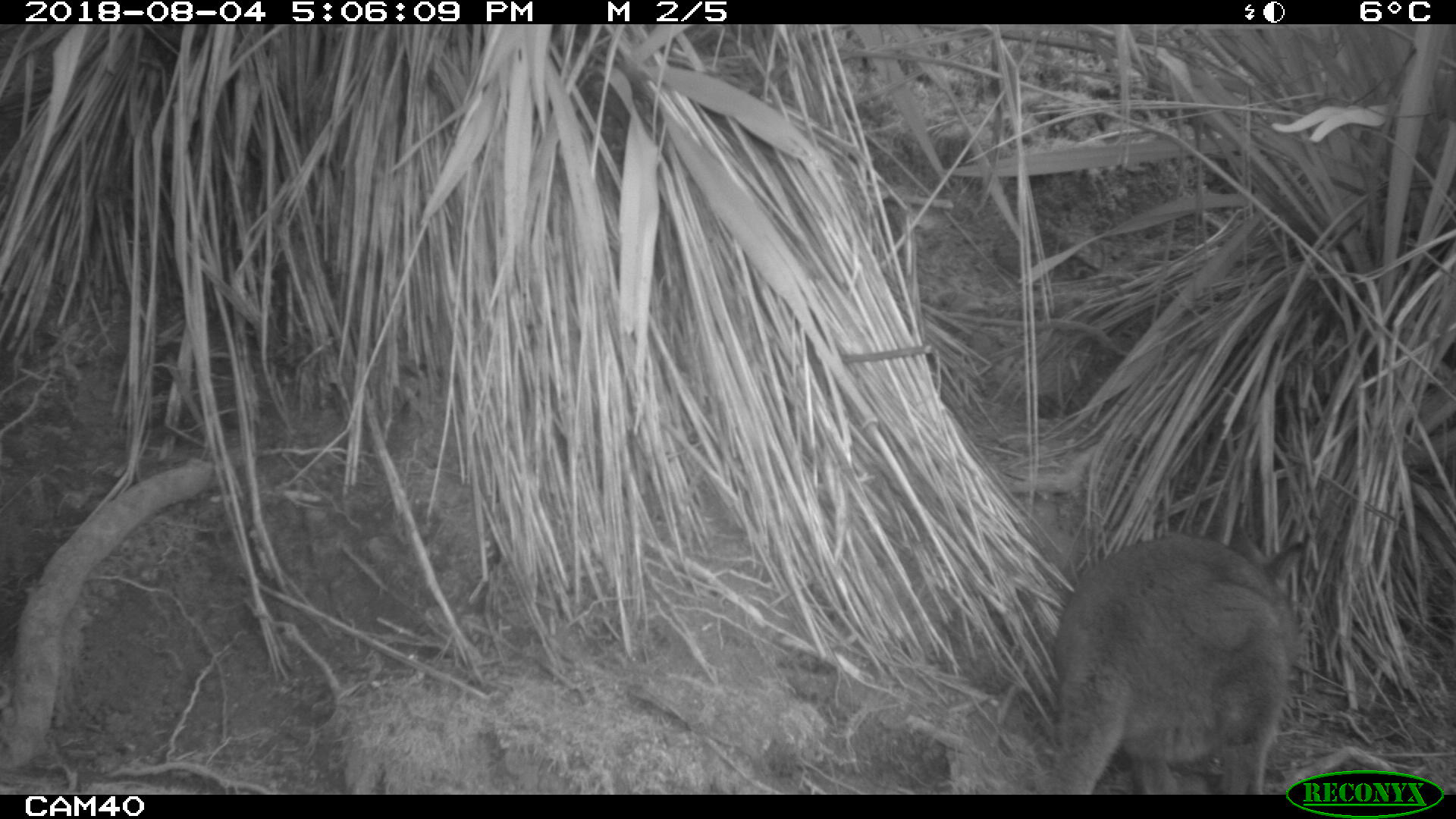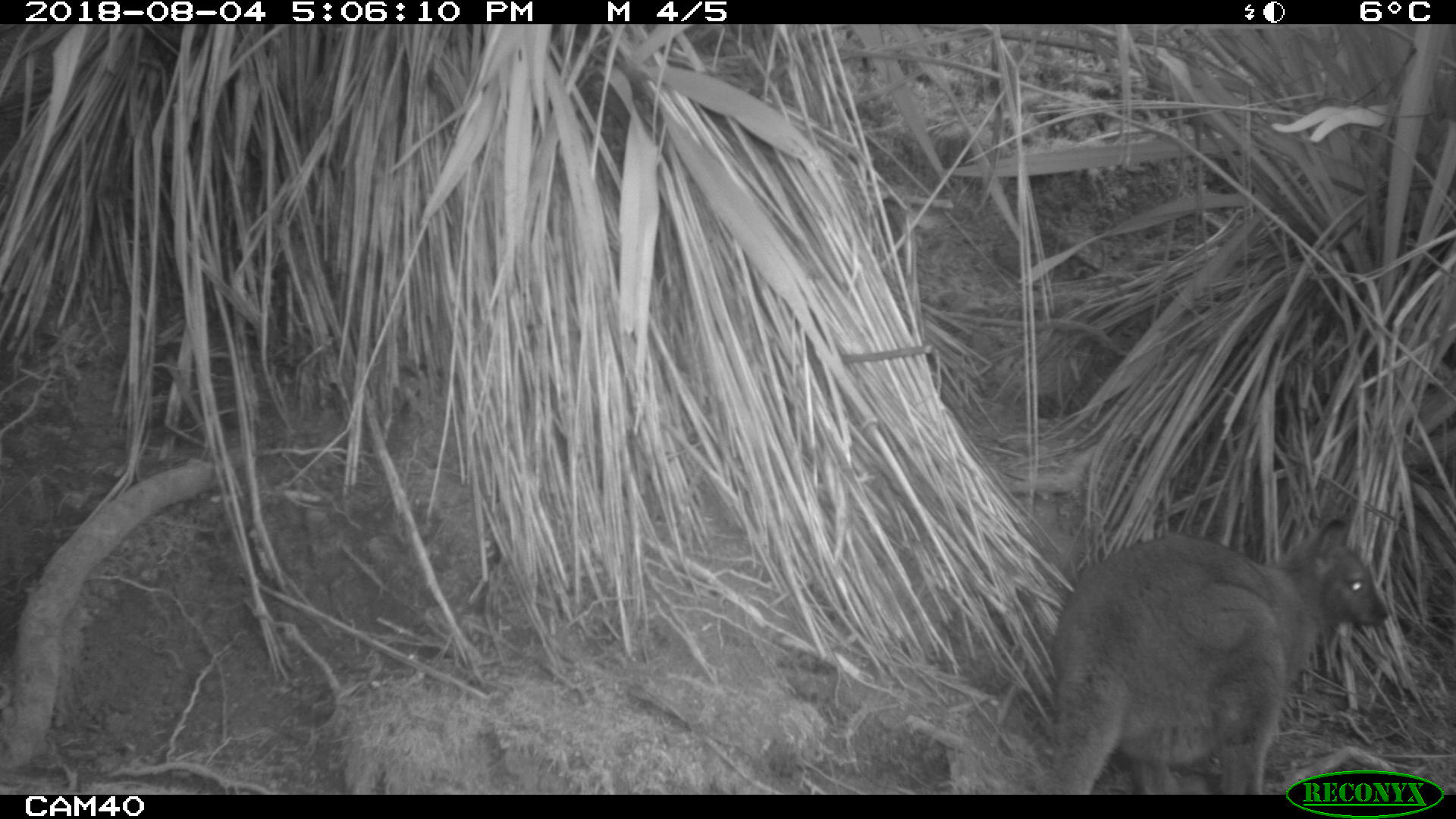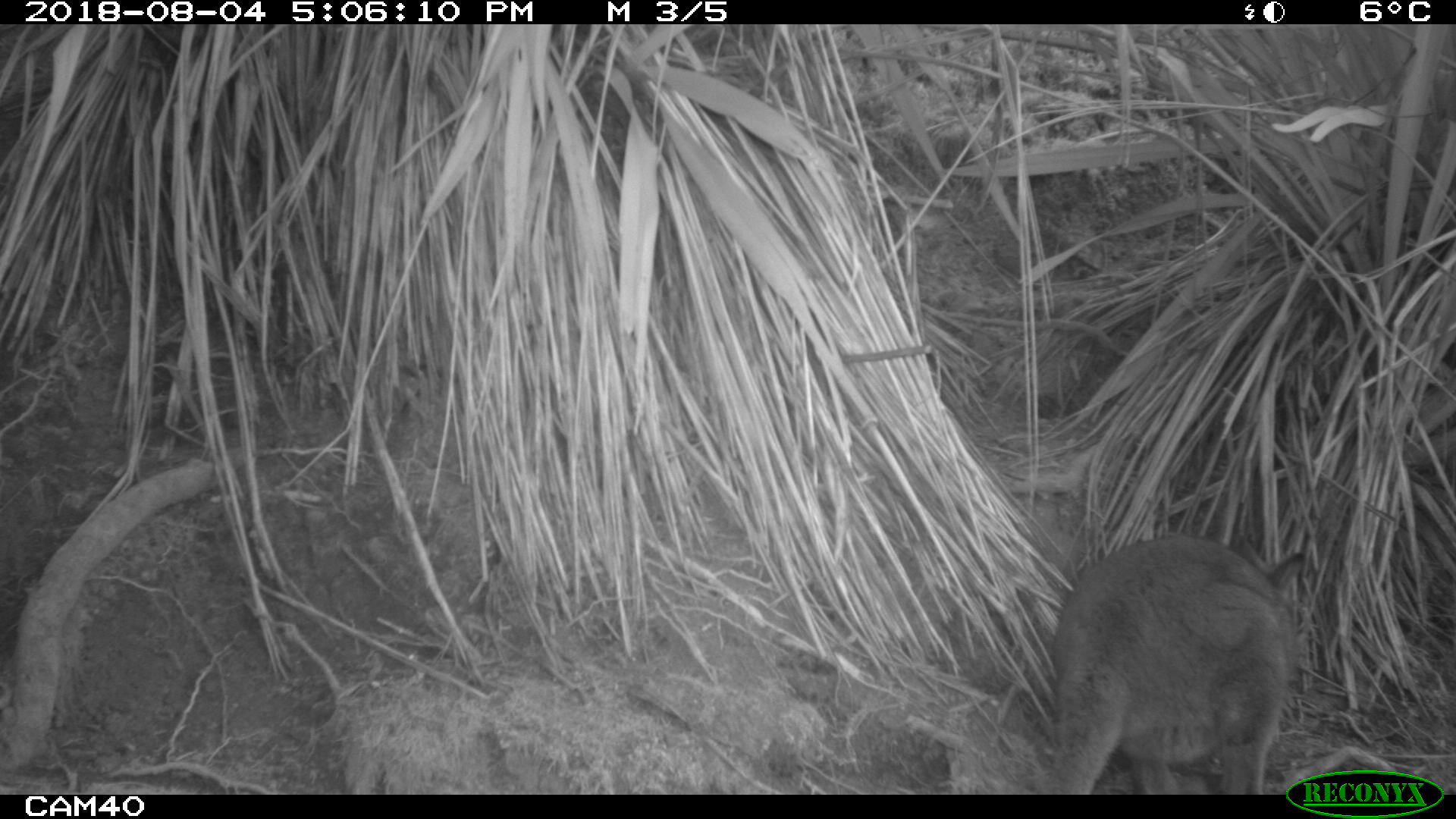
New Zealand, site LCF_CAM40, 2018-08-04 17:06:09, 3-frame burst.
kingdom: Animalia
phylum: Chordata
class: Mammalia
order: Diprotodontia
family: Macropodidae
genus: Notamacropus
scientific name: Notamacropus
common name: wallaby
Wallaby (Notamacropus).